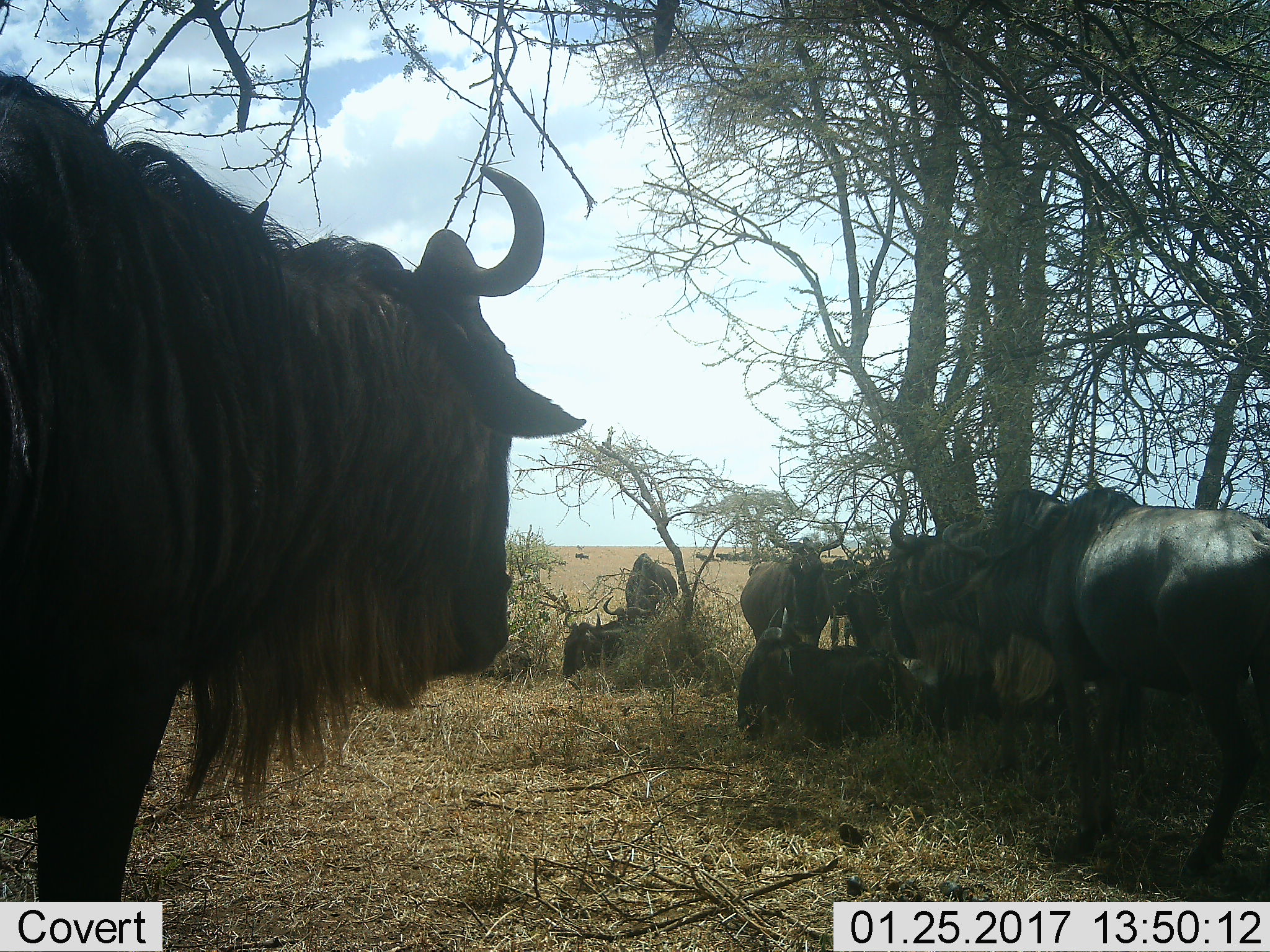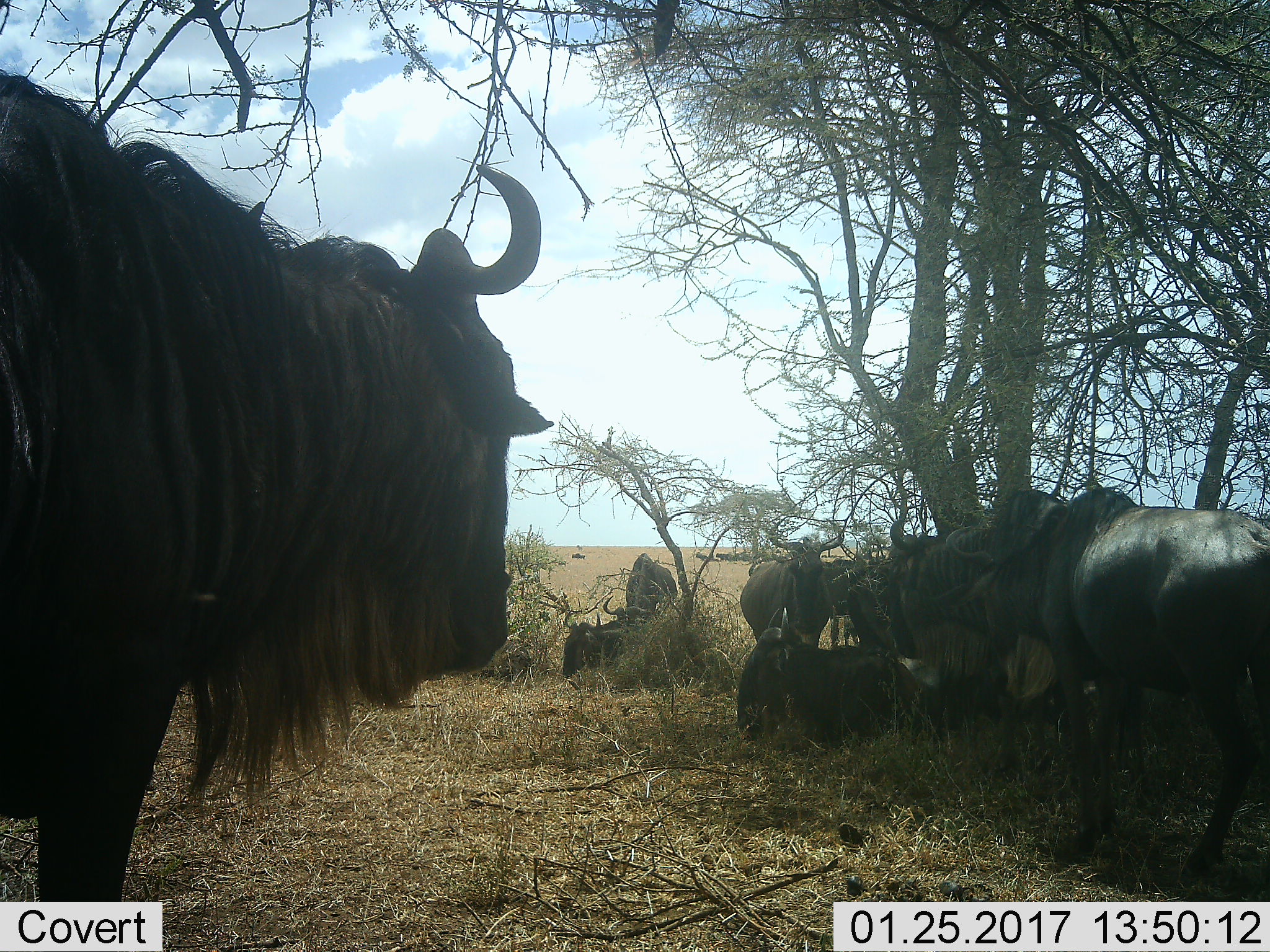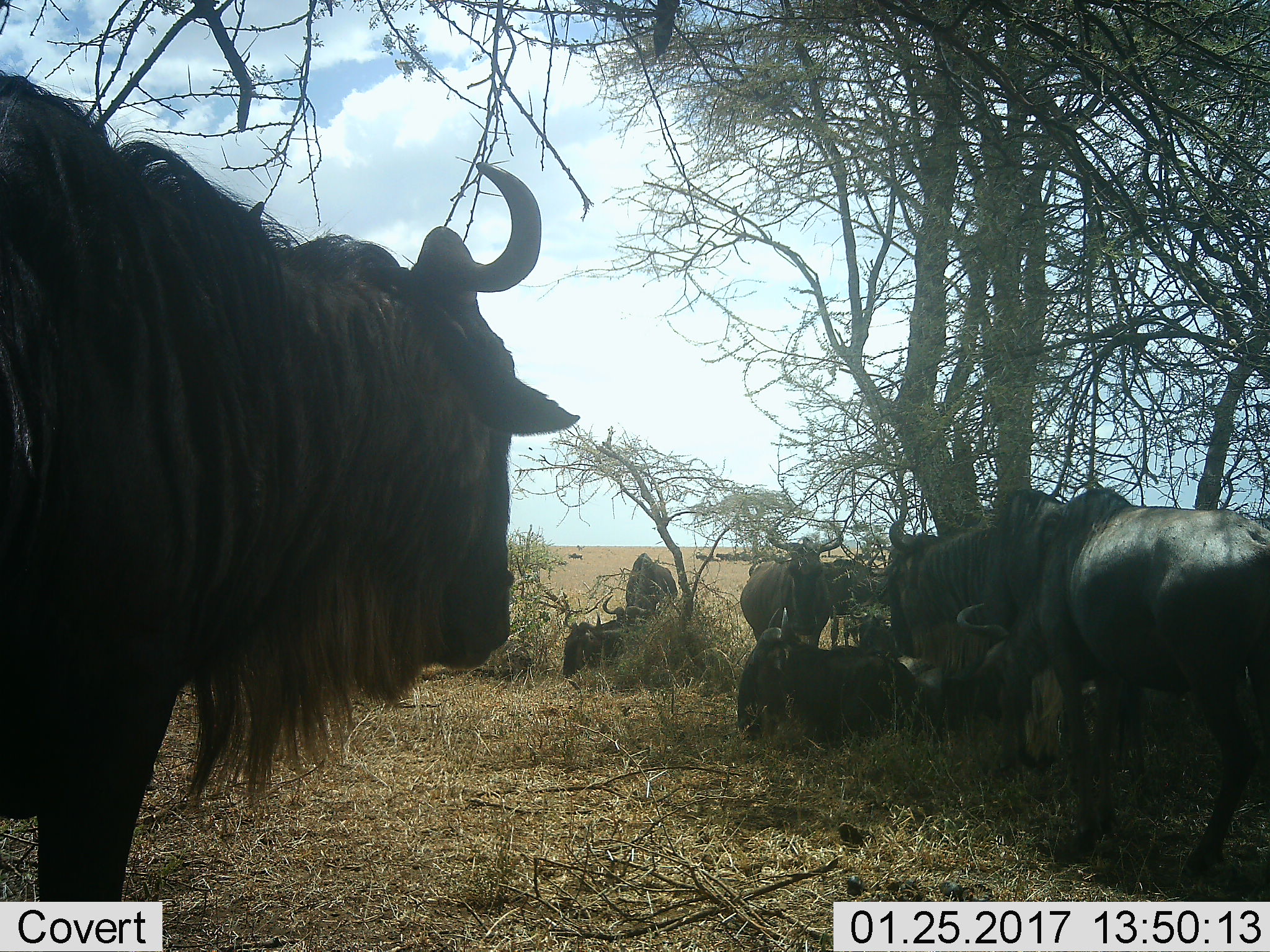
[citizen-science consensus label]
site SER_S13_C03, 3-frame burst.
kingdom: Animalia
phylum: Chordata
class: Mammalia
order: Artiodactyla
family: Bovidae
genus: Connochaetes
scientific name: Connochaetes taurinus taurinus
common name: blue wildebeest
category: wildebeestblue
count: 11-50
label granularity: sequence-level